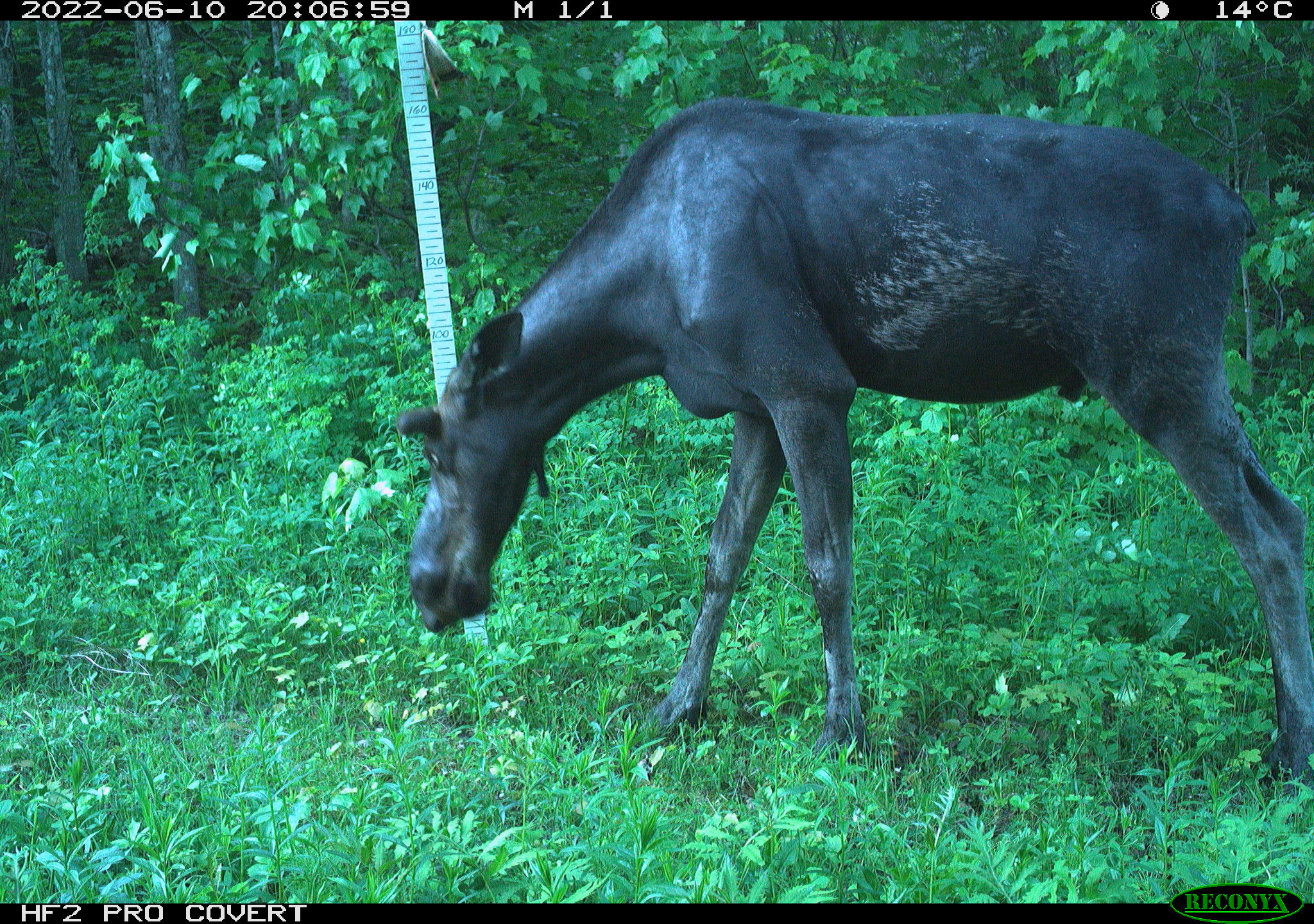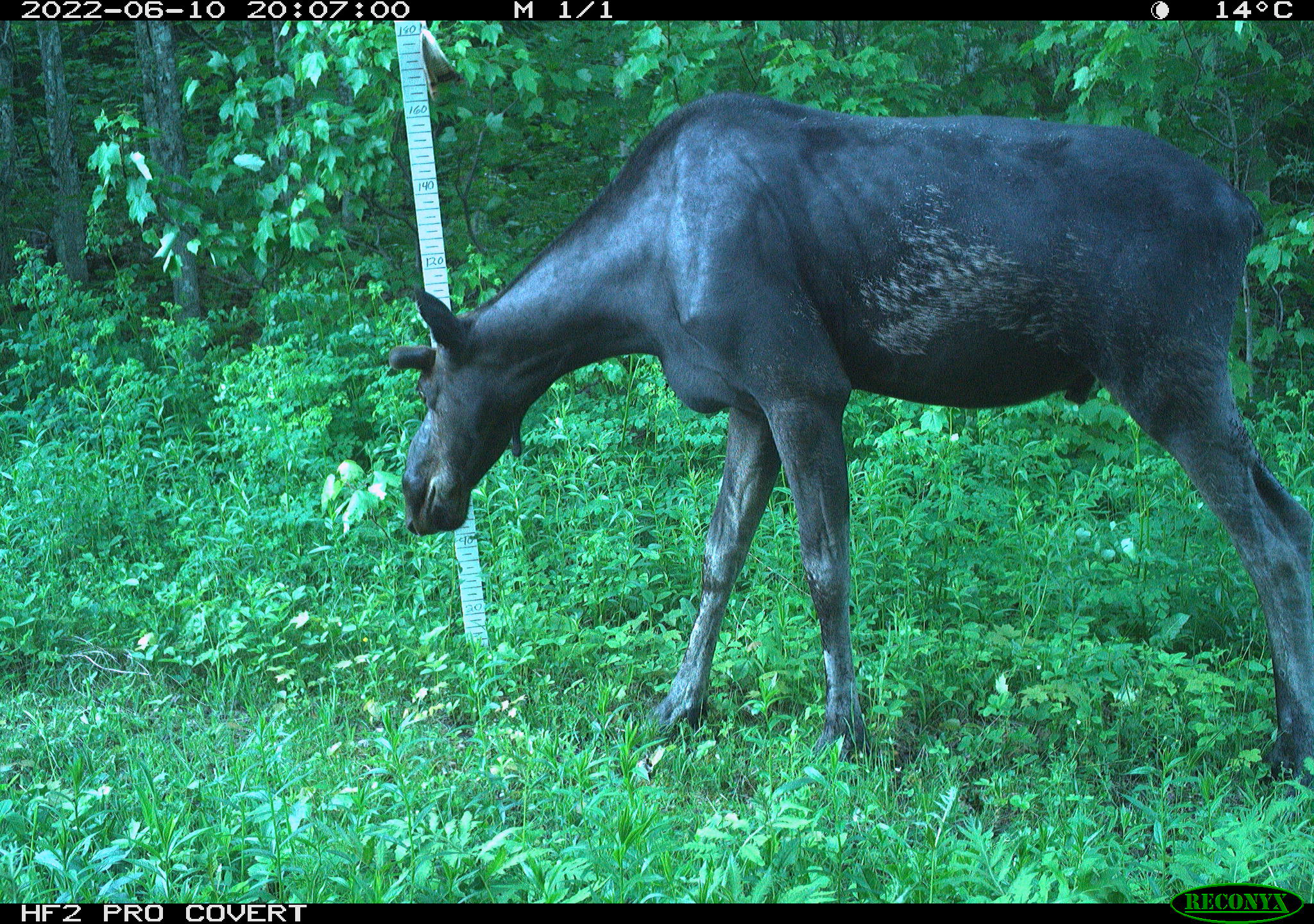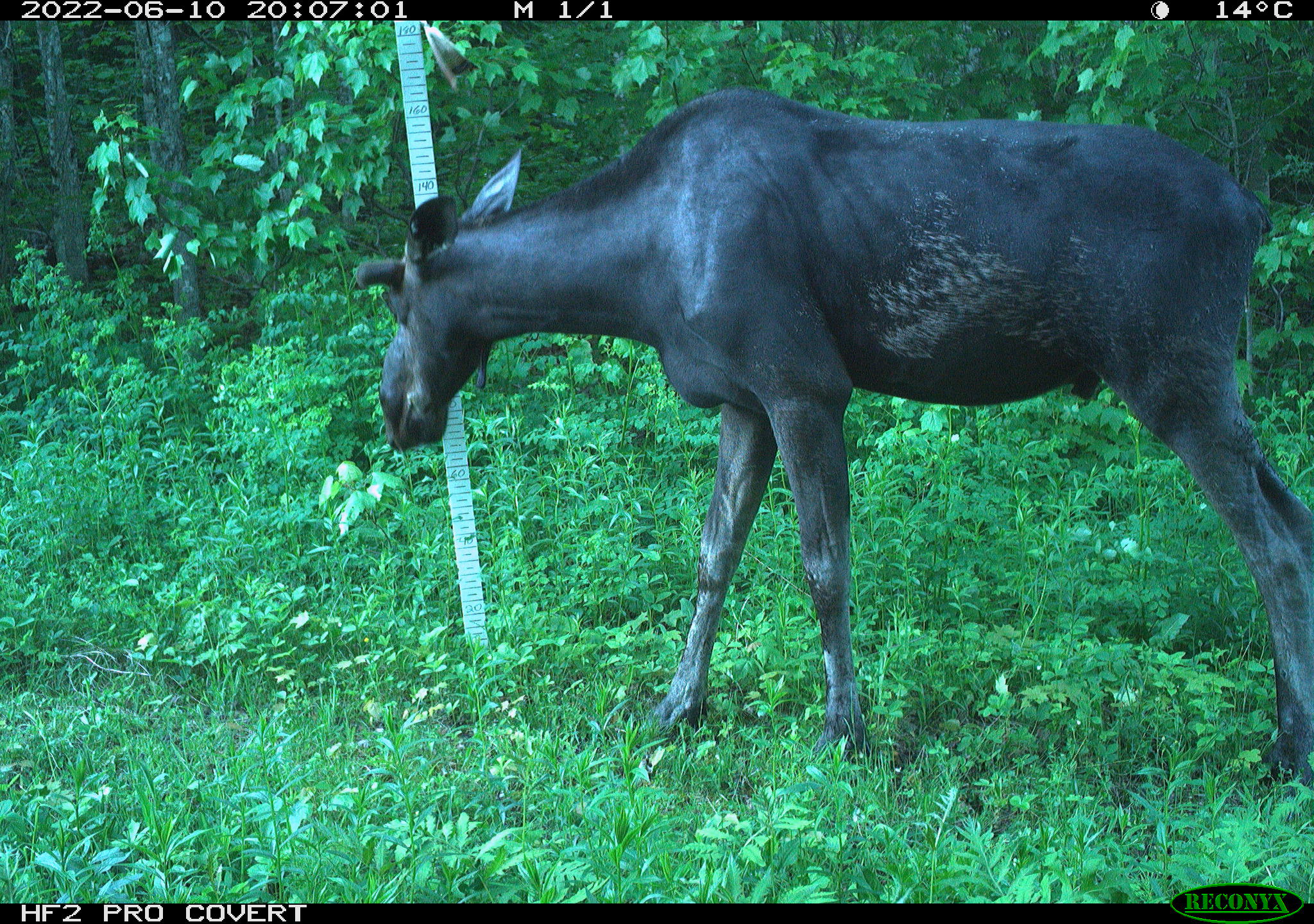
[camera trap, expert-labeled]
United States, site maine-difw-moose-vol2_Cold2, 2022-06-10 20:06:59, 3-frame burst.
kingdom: Animalia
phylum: Chordata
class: Mammalia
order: Artiodactyla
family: Cervidae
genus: Alces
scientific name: Alces alces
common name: moose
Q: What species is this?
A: Moose (Alces alces).